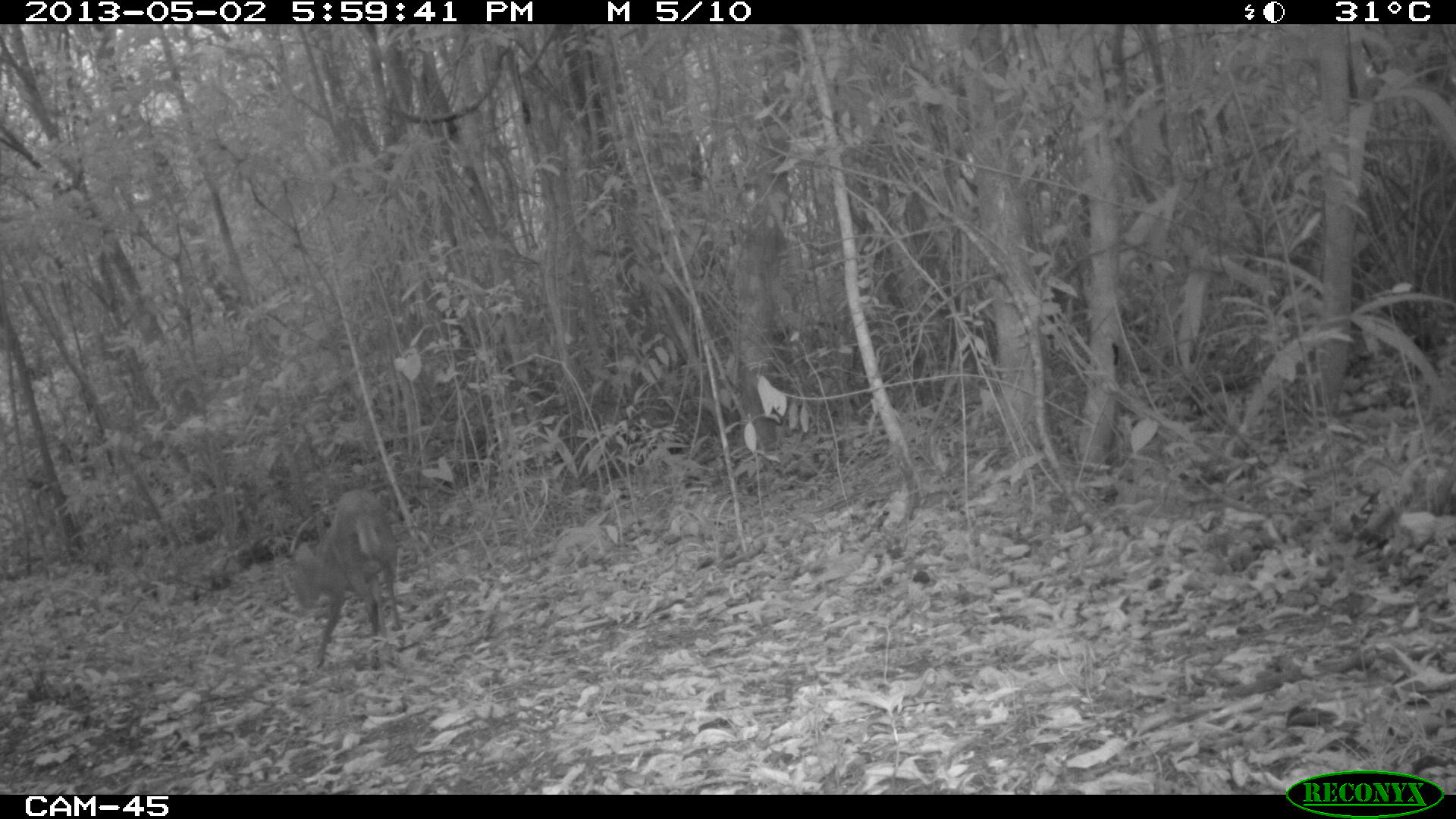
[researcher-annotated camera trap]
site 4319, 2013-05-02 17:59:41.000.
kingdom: Animalia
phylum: Chordata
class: Mammalia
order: Artiodactyla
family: Cervidae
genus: Mazama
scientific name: Mazama temama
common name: central american red brocket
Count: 1.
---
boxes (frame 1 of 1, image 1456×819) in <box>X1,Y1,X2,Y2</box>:
mazama temama: <box>283,487,403,673</box>